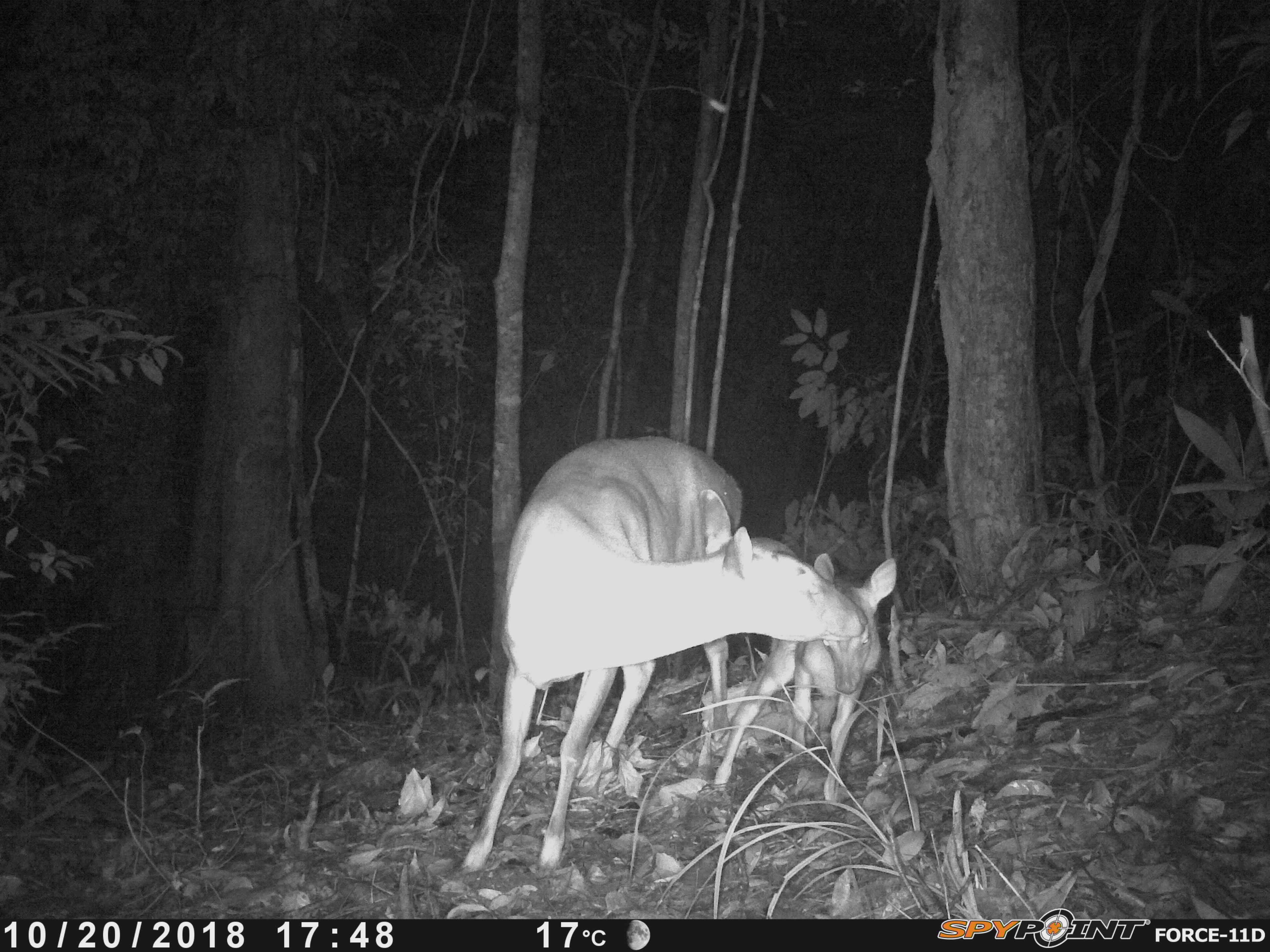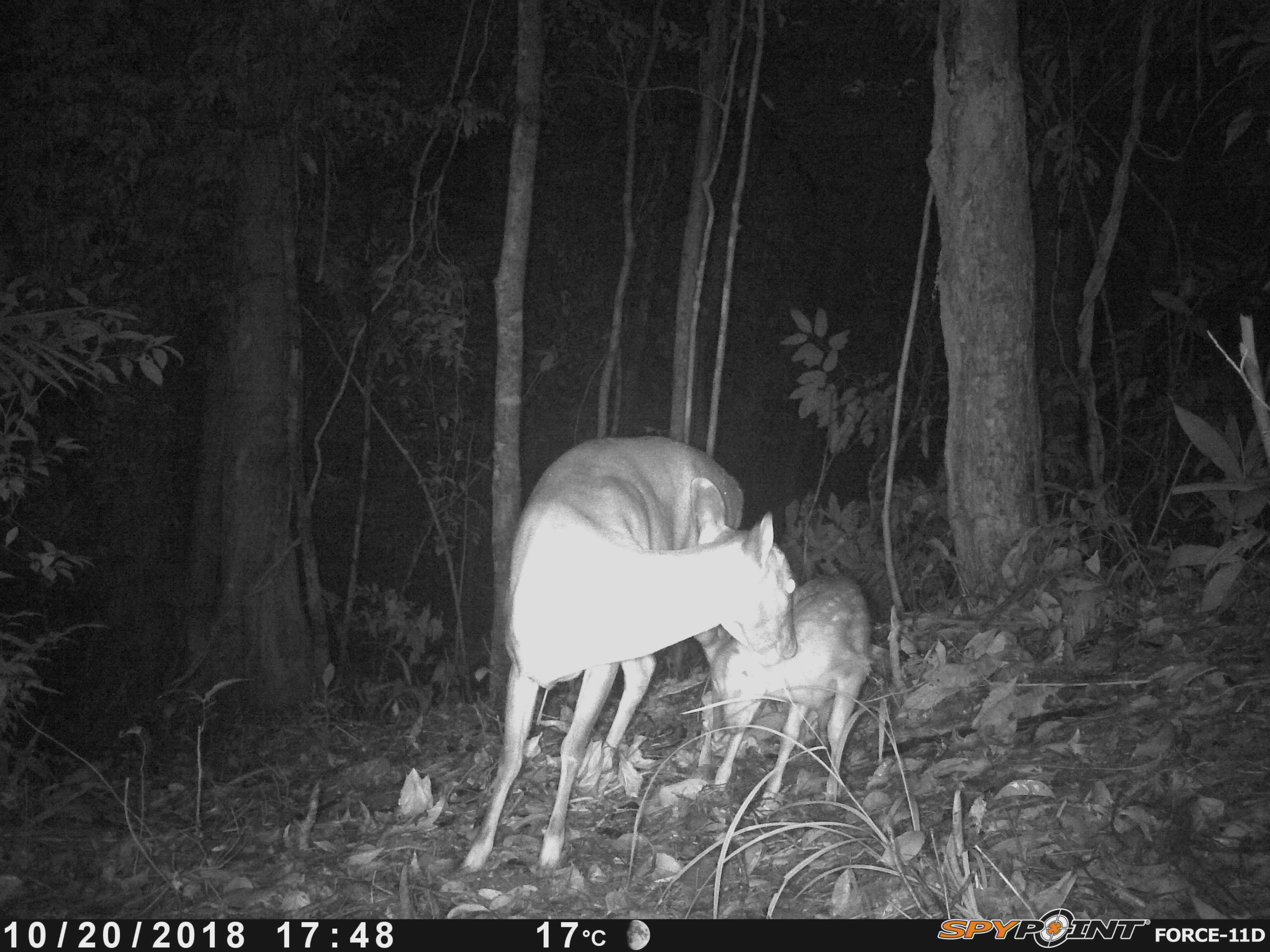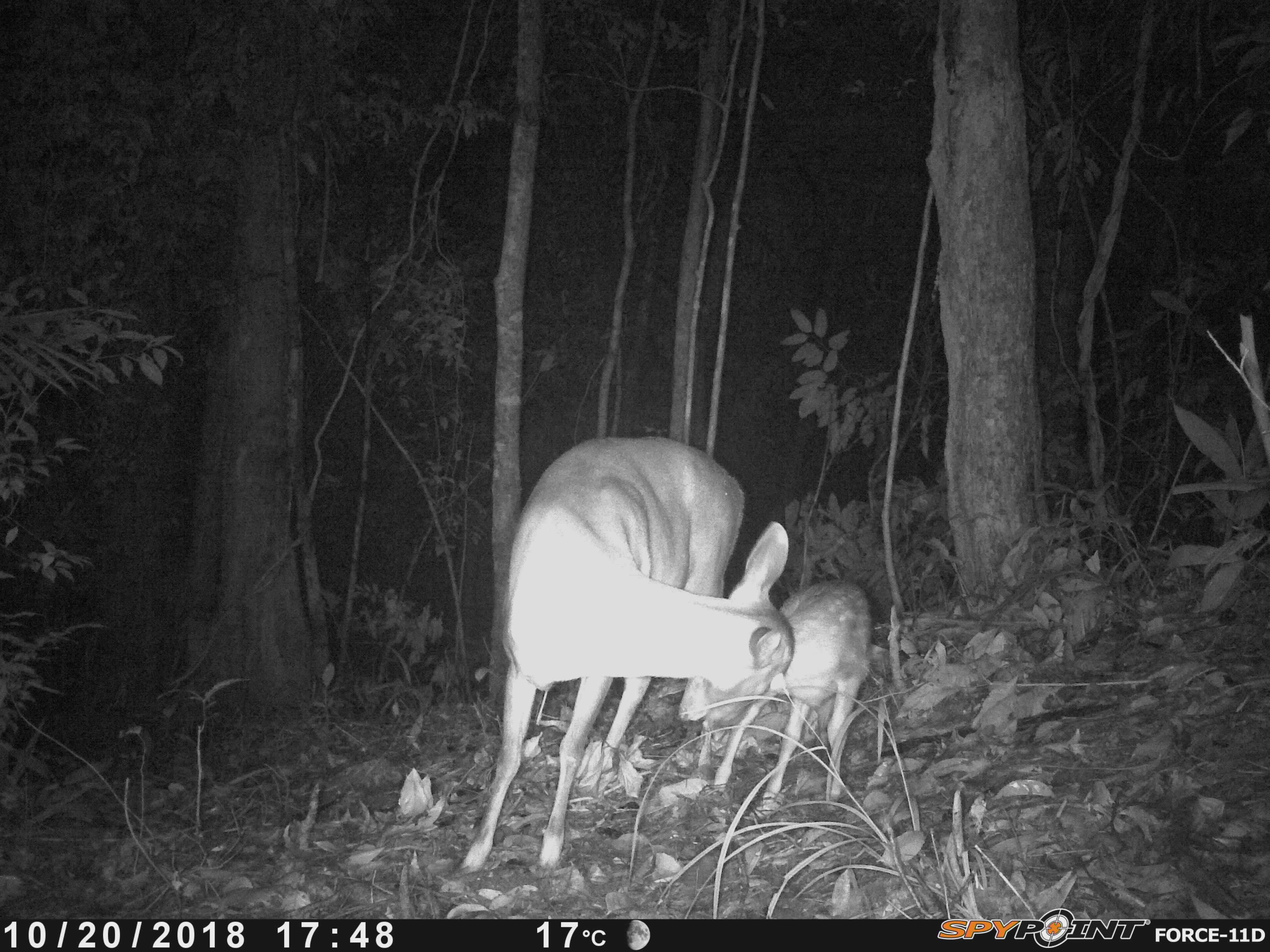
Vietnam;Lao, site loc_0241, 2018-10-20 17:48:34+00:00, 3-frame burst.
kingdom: Animalia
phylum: Chordata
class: Mammalia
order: Artiodactyla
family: Cervidae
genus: Muntiacus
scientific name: Muntiacus vuquangensis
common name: large-antlered muntjac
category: large antlered muntjac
Large antlered muntjac (large-antlered muntjac) (Muntiacus vuquangensis). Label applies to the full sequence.